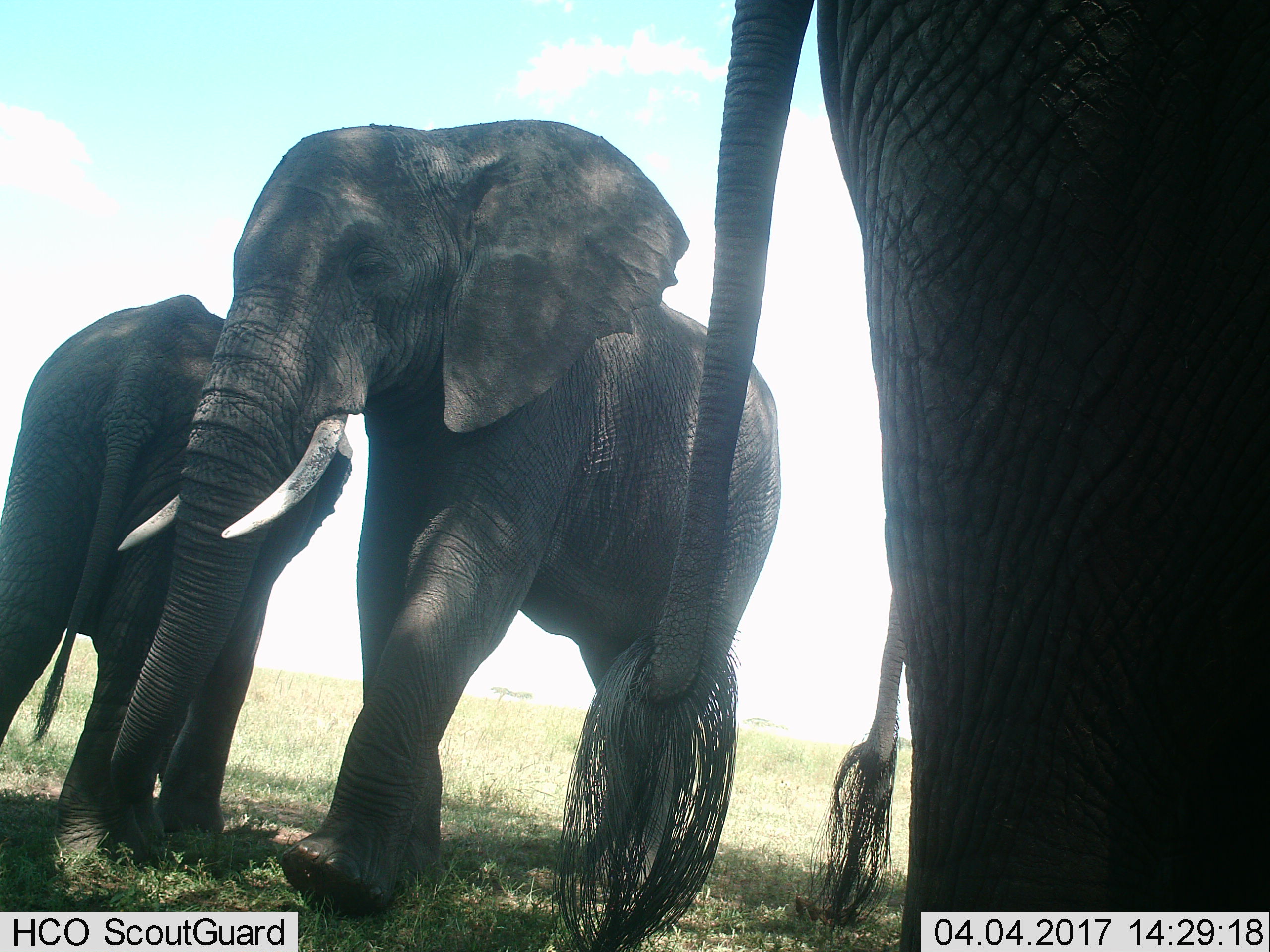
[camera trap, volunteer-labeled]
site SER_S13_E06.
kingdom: Animalia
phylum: Chordata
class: Mammalia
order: Proboscidea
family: Elephantidae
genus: Loxodonta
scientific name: Loxodonta africana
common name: african bush elephant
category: elephant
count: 3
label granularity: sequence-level